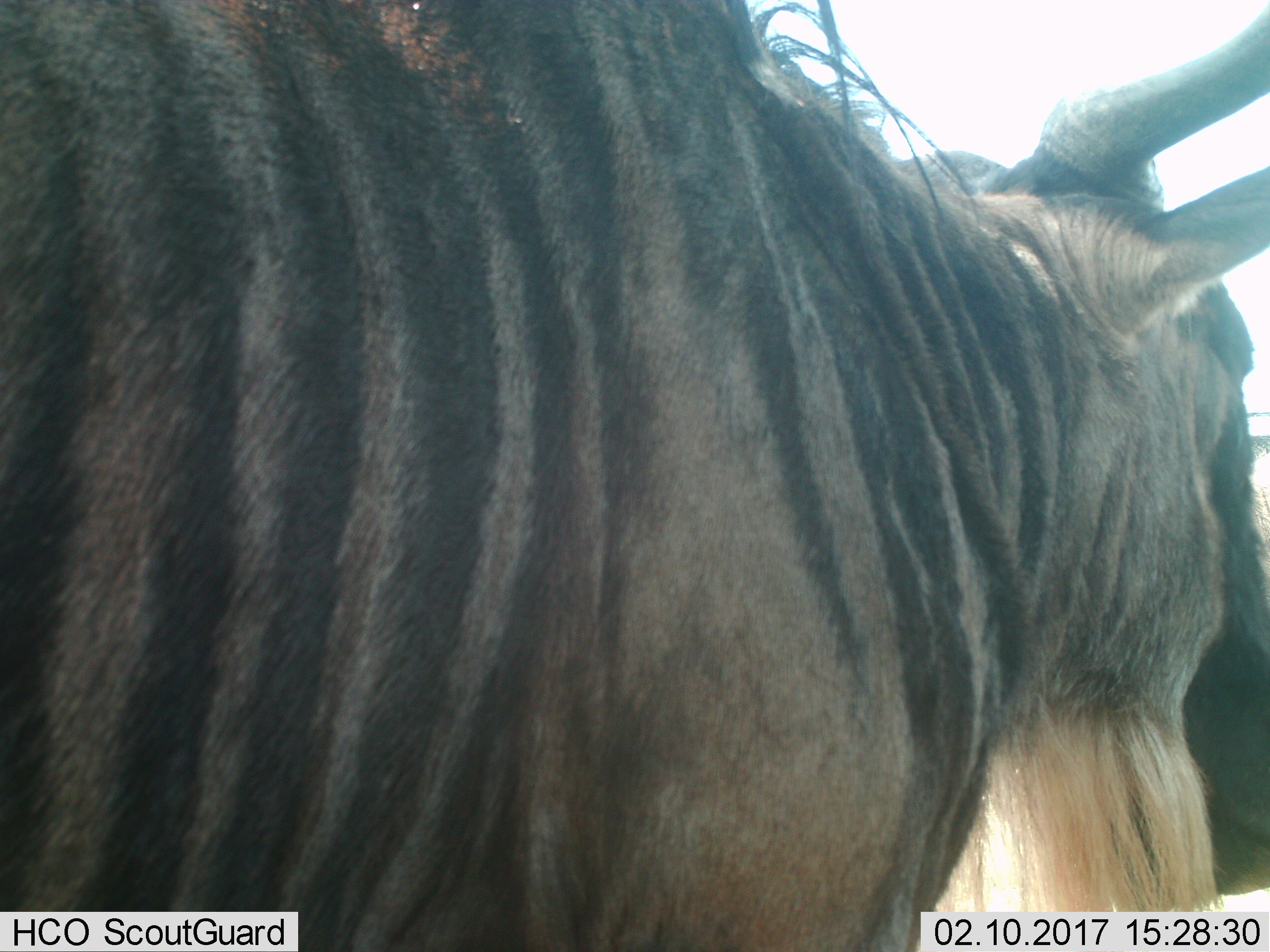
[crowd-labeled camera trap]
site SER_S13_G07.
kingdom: Animalia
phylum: Chordata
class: Mammalia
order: Artiodactyla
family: Bovidae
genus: Connochaetes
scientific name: Connochaetes taurinus taurinus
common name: blue wildebeest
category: wildebeestblue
Wildebeestblue (blue wildebeest) (Connochaetes taurinus taurinus), count 1. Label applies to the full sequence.